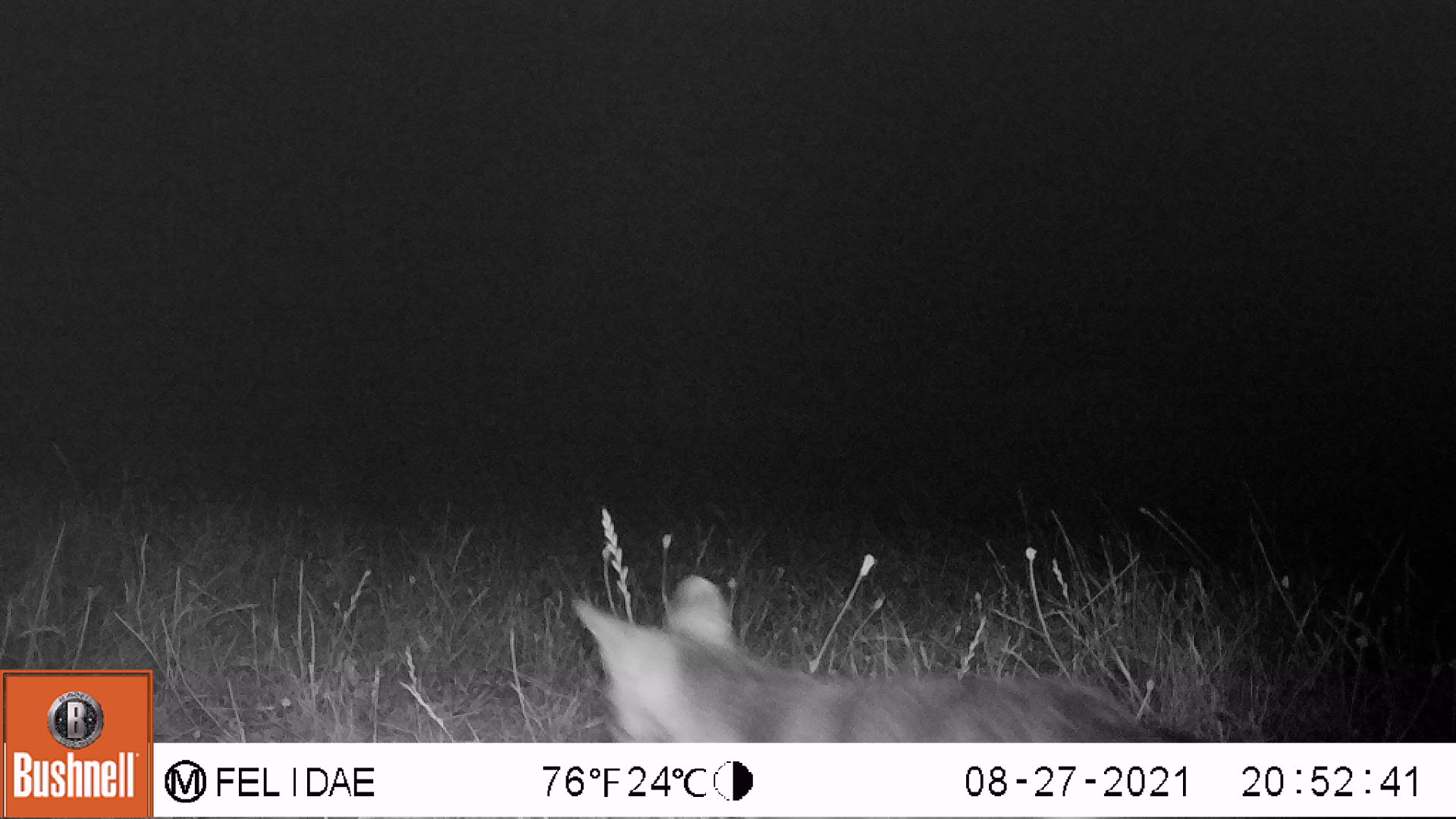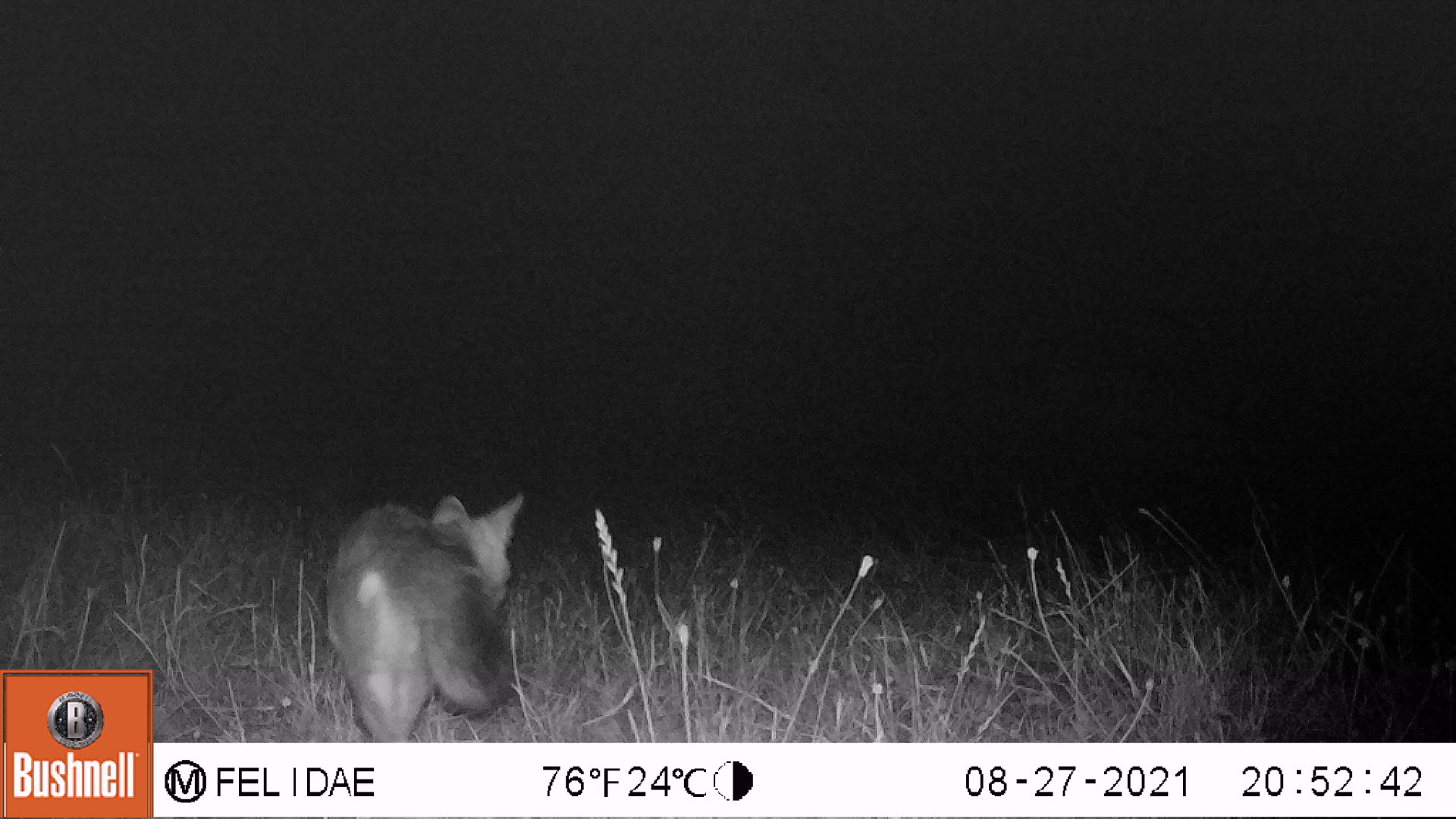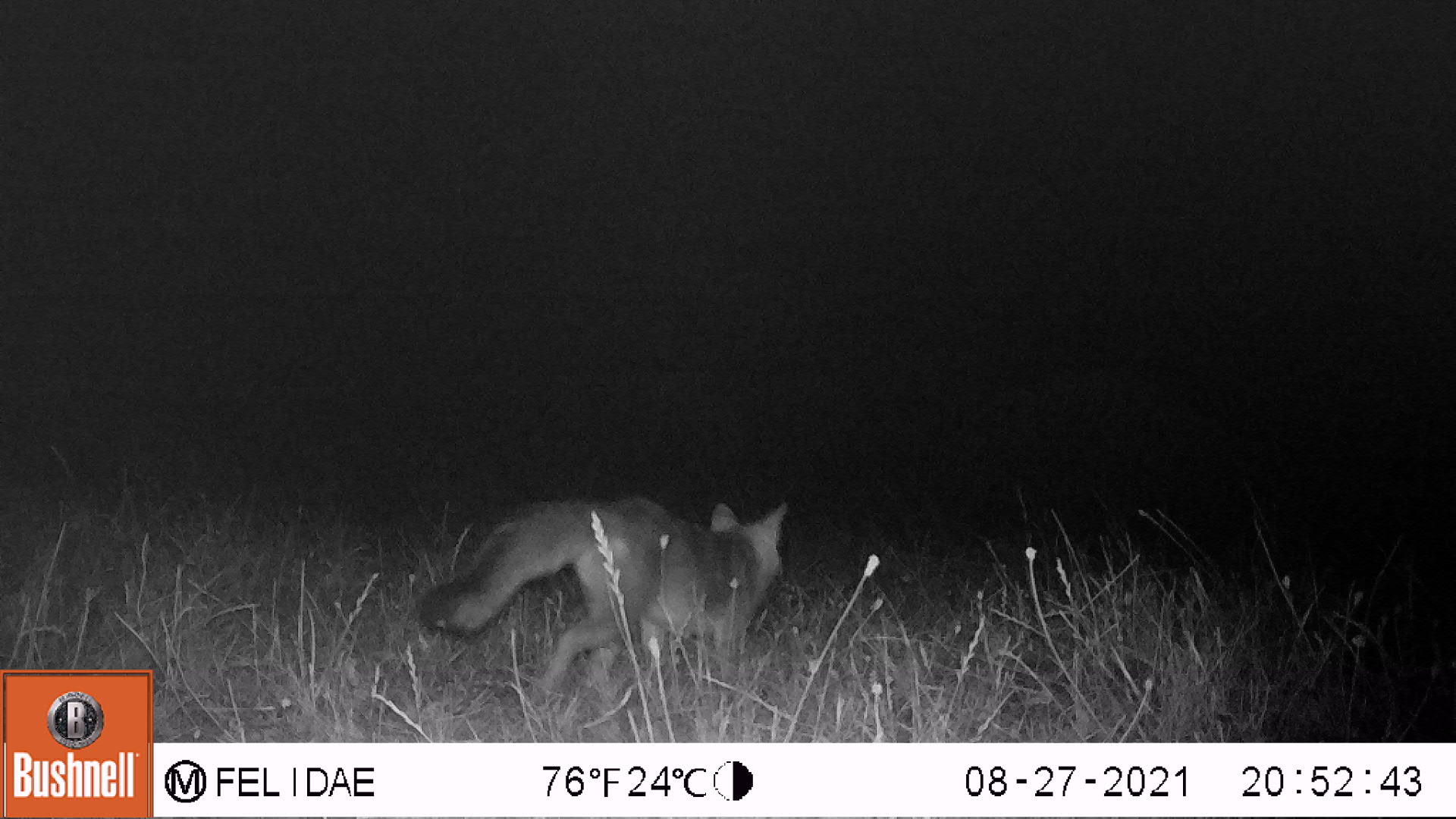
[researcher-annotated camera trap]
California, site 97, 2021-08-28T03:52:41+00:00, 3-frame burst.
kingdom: Animalia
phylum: Chordata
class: Mammalia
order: Carnivora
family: Canidae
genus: Urocyon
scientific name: Urocyon cinereoargenteus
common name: gray fox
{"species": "gray fox (Urocyon cinereoargenteus)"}